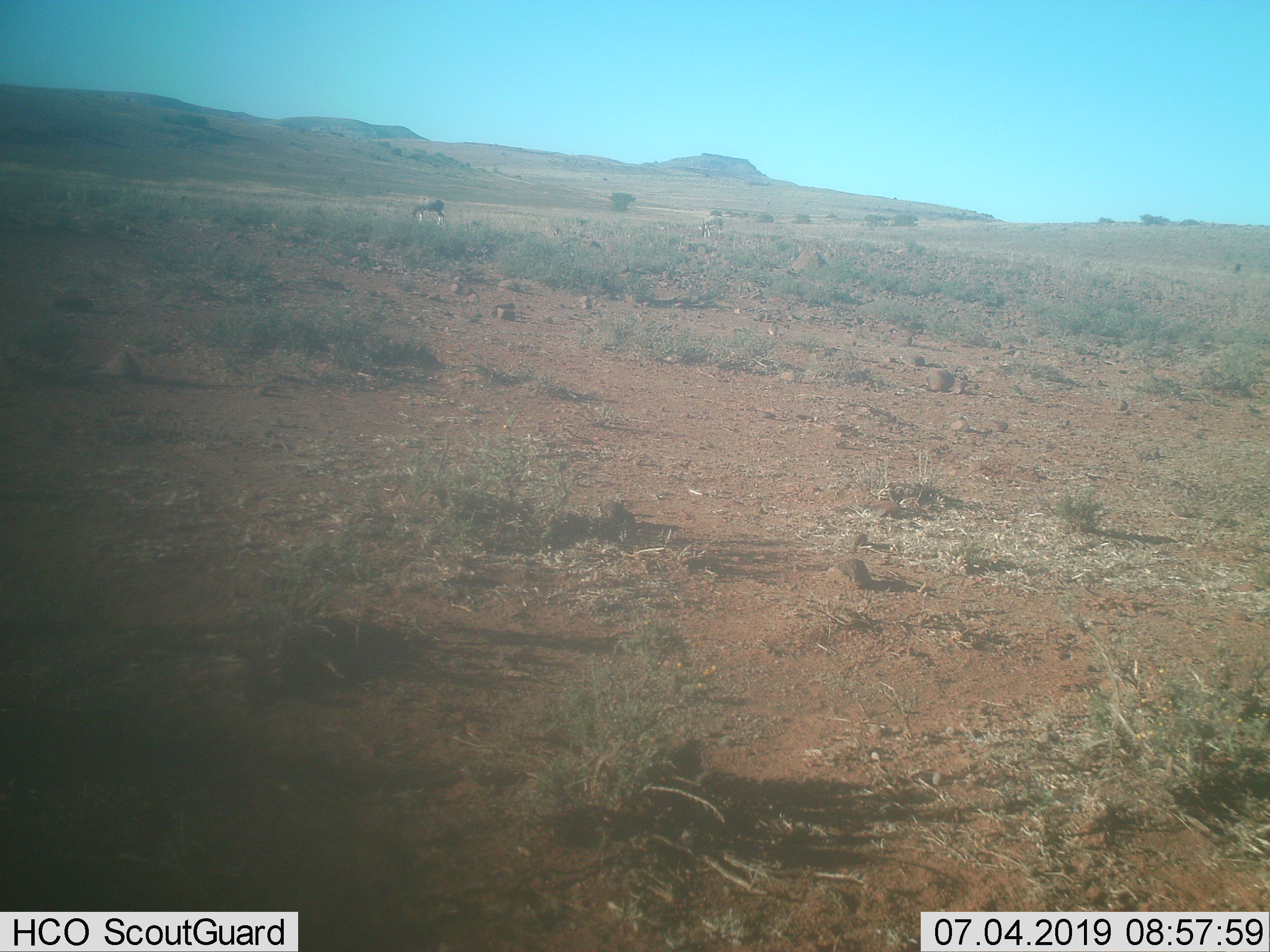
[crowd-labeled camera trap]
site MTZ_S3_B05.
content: unidentified animal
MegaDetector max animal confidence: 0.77